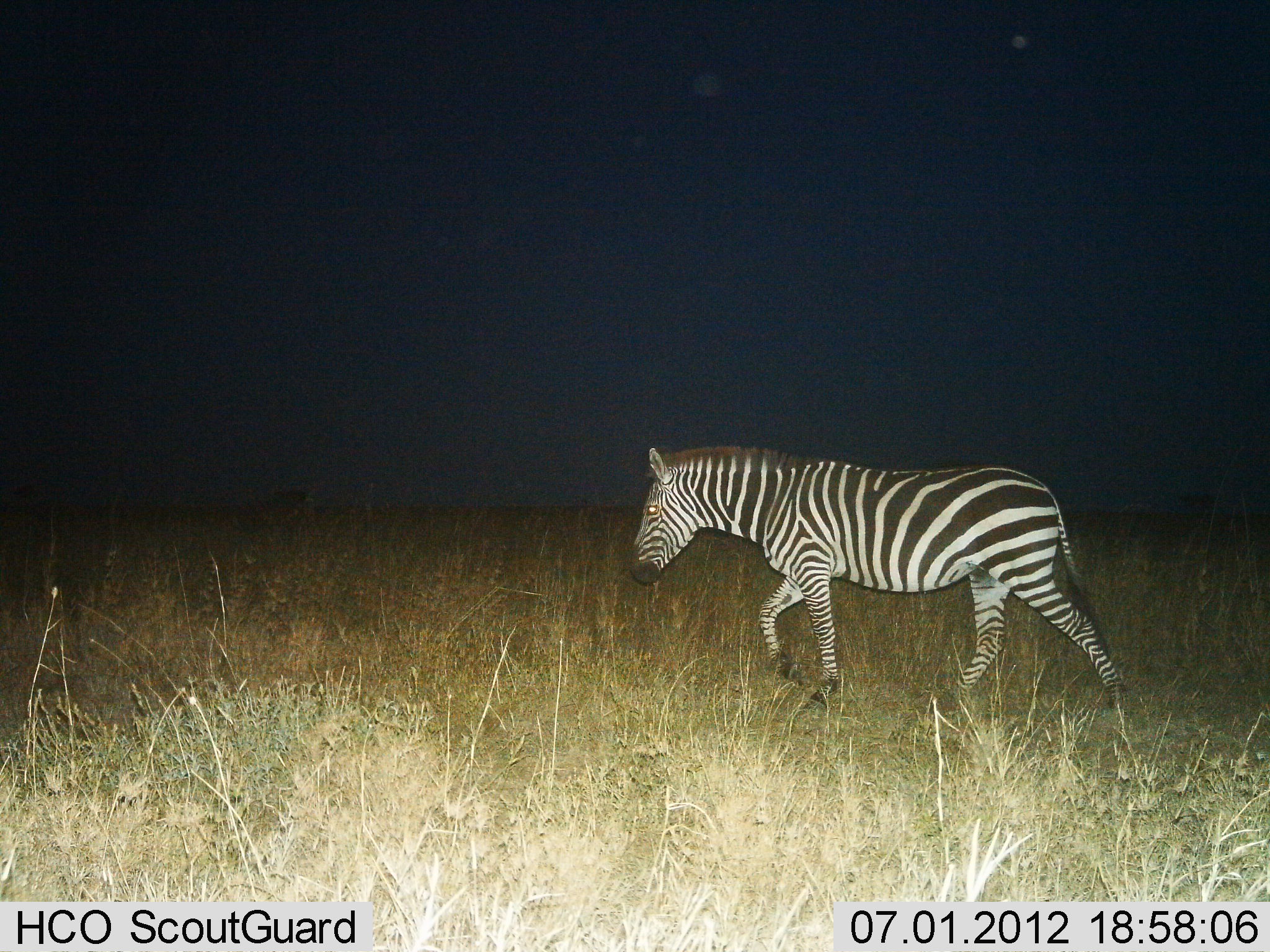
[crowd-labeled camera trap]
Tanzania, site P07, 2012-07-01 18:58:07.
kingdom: Animalia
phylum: Chordata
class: Mammalia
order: Perissodactyla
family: Equidae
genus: Equus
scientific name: Equus quagga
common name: plains zebra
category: zebra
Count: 1.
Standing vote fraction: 0%.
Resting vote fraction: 0%.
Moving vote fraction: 100%.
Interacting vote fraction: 0%.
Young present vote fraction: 0%.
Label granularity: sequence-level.